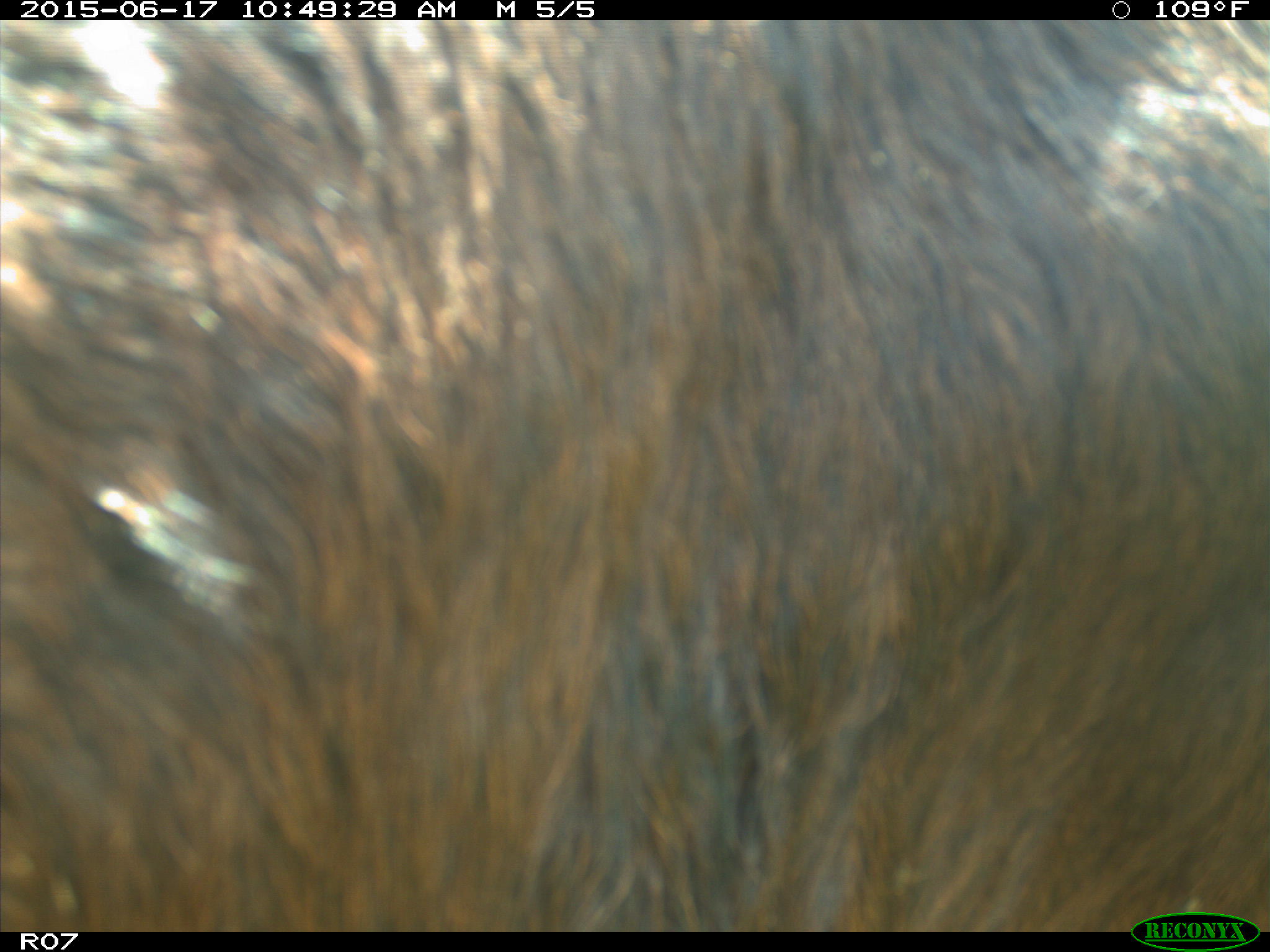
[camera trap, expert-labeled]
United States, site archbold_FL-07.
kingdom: Animalia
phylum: Chordata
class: Mammalia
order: Artiodactyla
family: Bovidae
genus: Bos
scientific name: Bos taurus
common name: domestic cow